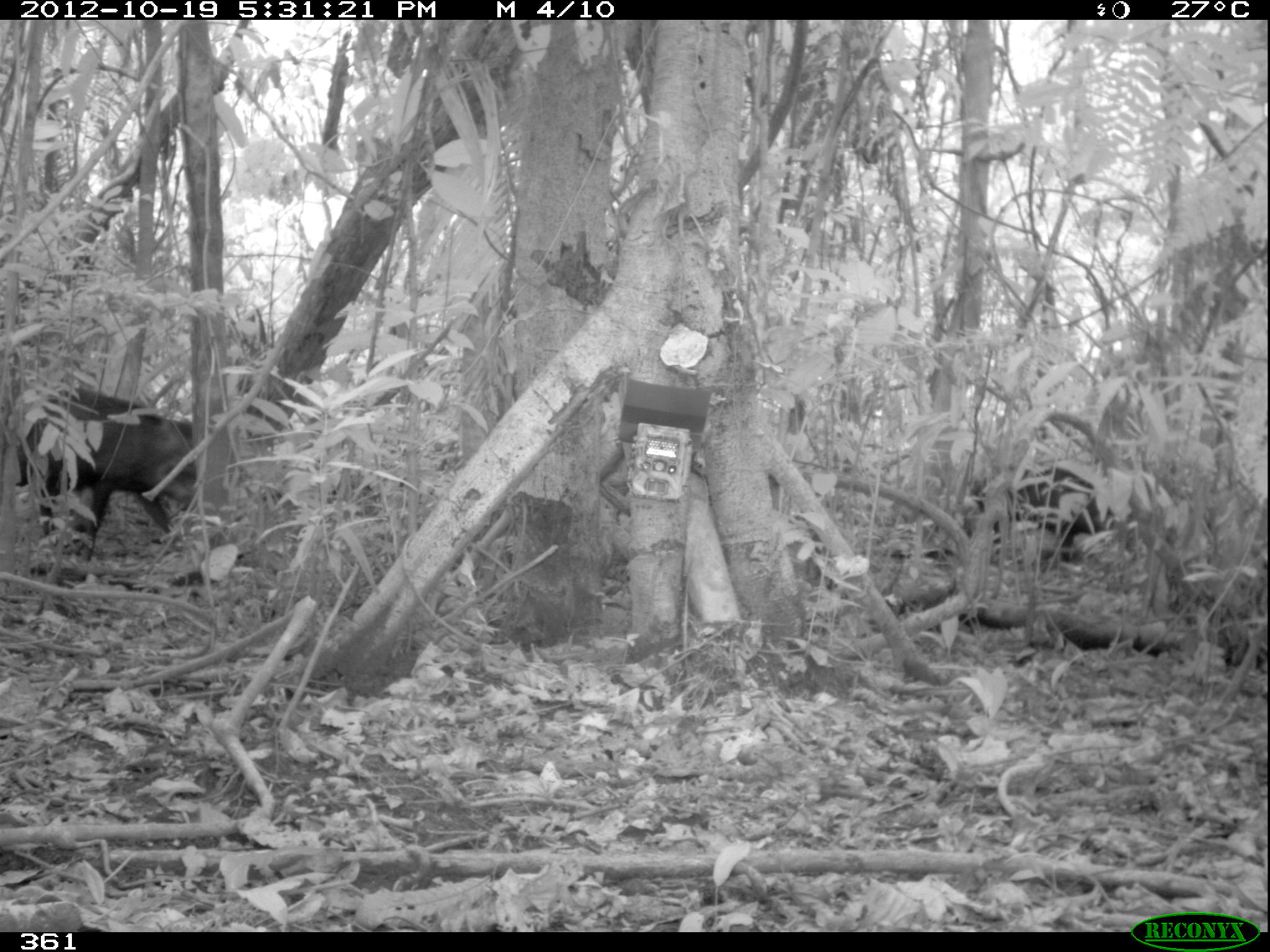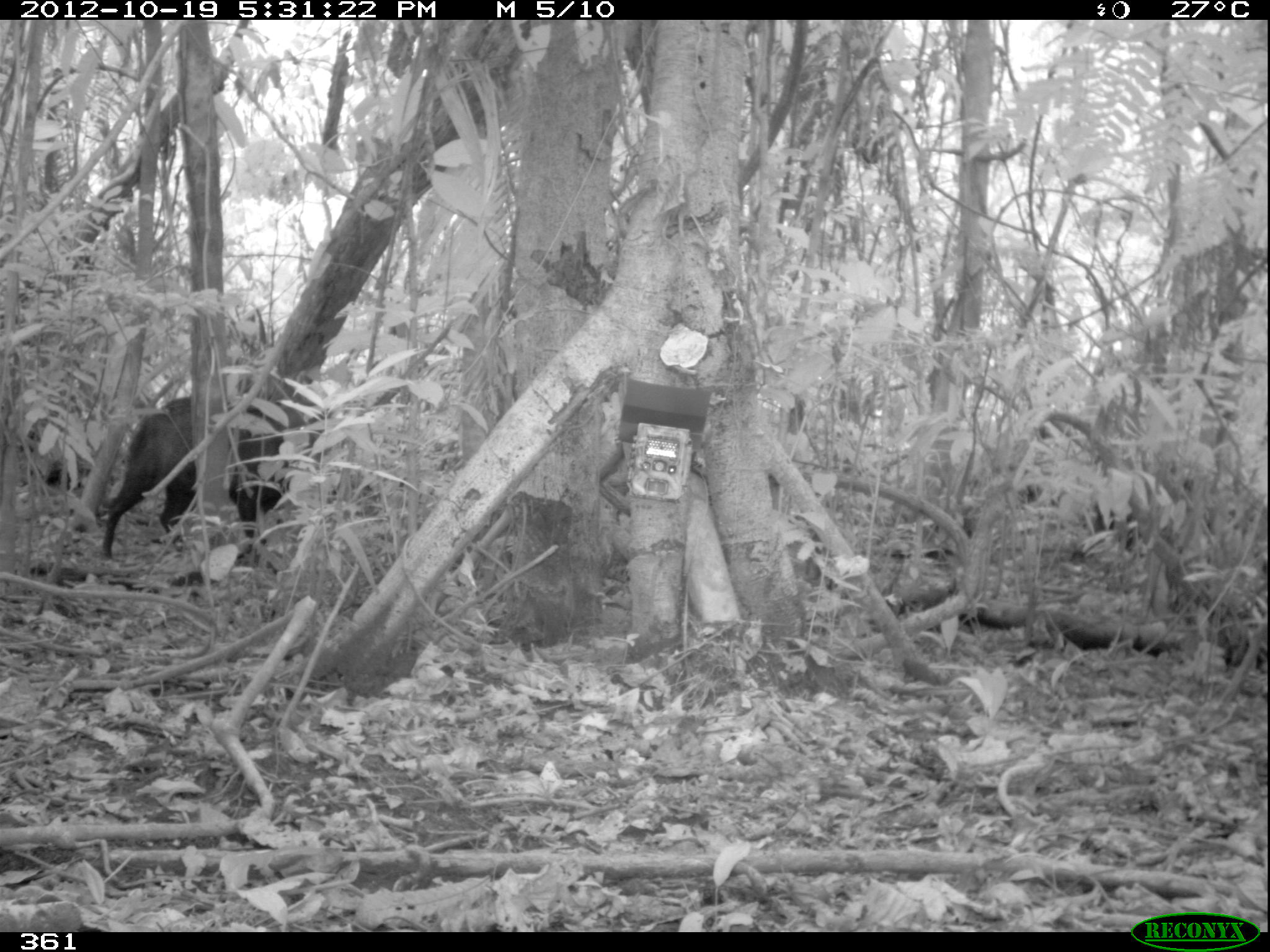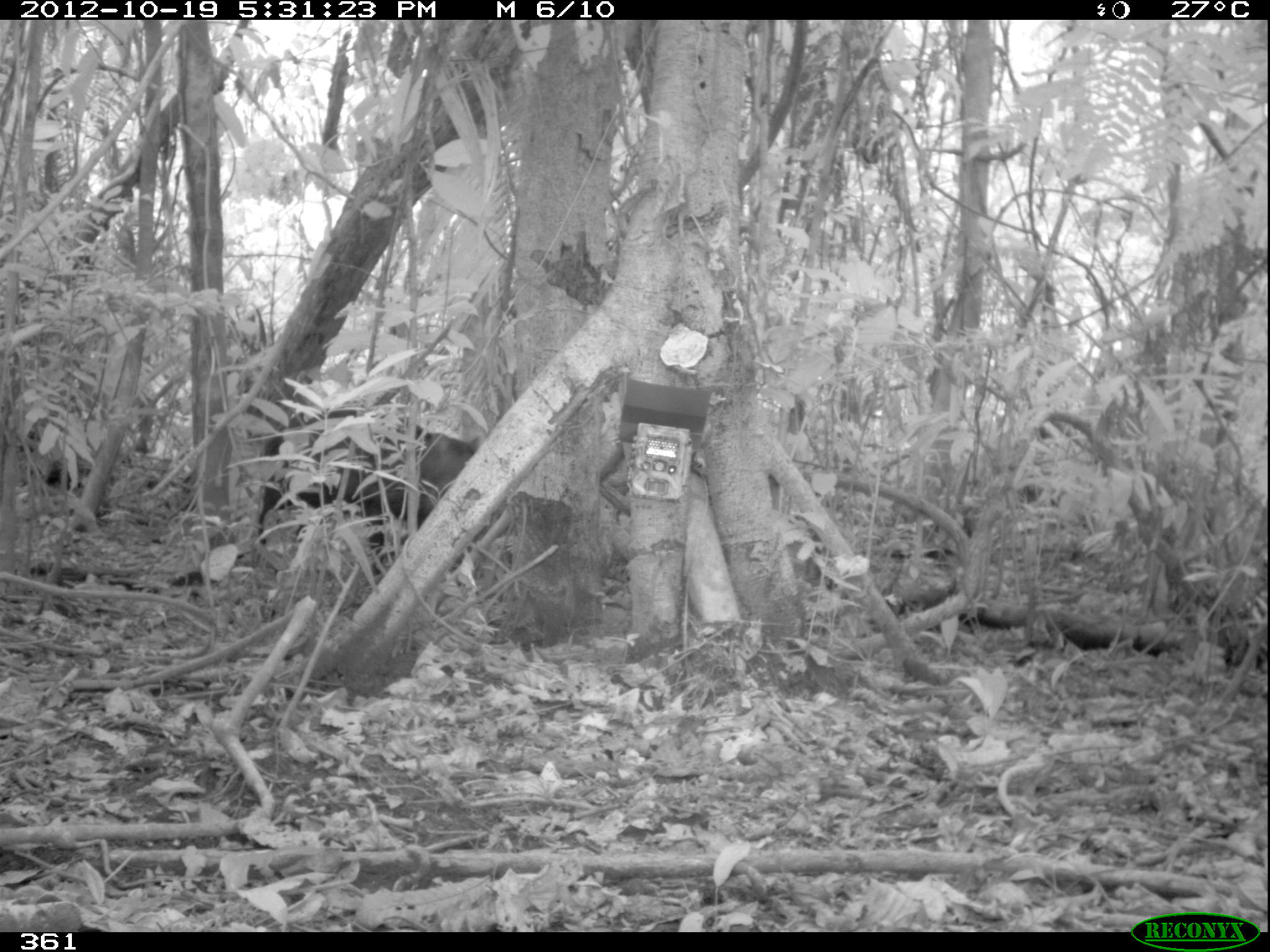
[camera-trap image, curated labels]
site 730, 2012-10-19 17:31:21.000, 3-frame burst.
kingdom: Animalia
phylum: Chordata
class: Mammalia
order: Artiodactyla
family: Tayassuidae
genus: Tayassu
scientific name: Tayassu pecari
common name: white-lipped peccary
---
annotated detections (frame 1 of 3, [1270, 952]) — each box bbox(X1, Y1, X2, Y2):
tayassu pecari: bbox(0, 383, 194, 569); bbox(961, 459, 1114, 568)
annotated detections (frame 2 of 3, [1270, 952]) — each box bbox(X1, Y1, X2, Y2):
tayassu pecari: bbox(97, 388, 294, 566)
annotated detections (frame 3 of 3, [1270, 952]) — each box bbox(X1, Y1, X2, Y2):
tayassu pecari: bbox(236, 403, 477, 578)